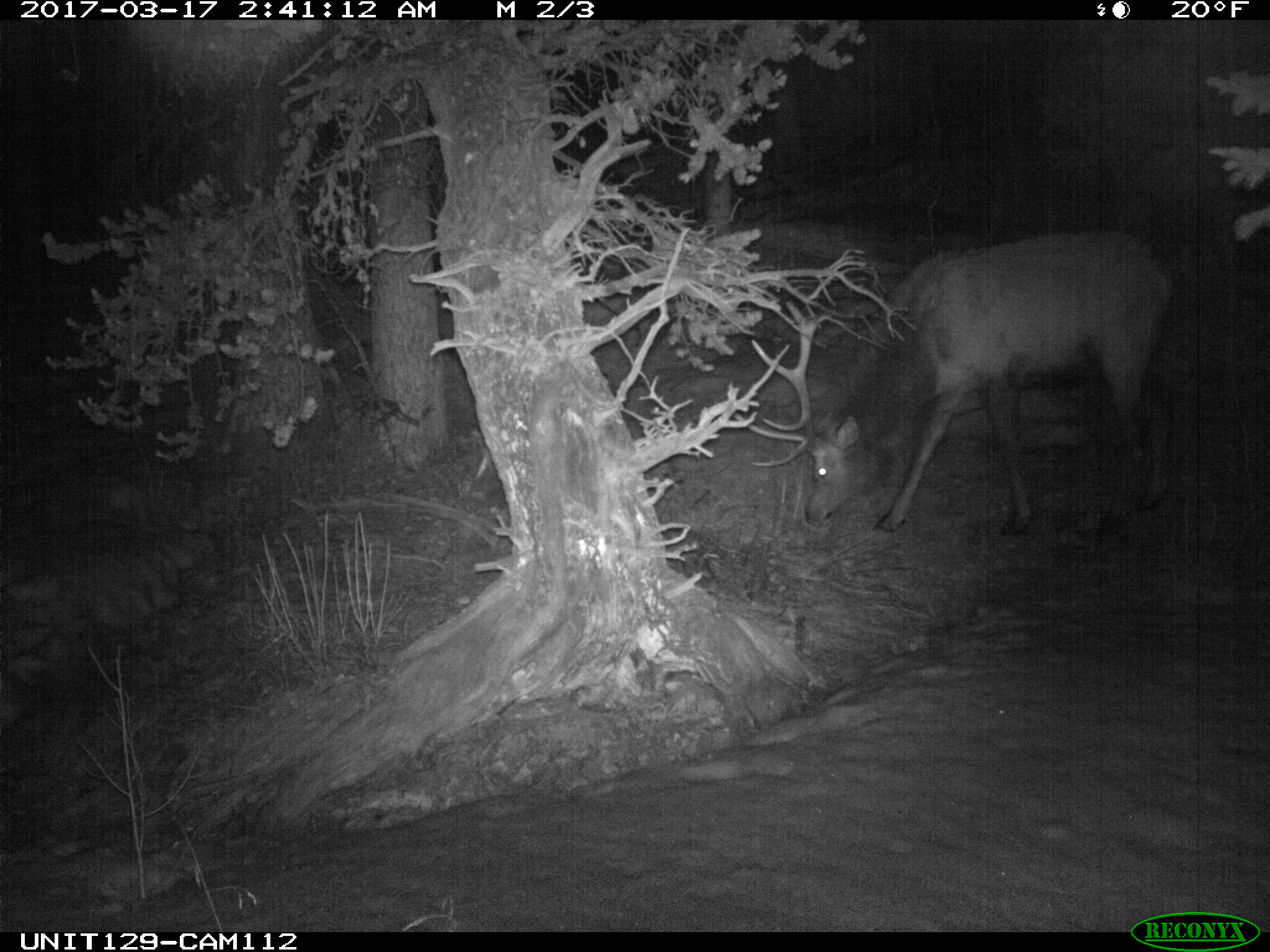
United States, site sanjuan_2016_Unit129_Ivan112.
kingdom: Animalia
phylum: Chordata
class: Mammalia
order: Artiodactyla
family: Cervidae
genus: Cervus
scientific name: Cervus elaphus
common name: red deer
Cervus elaphus (red deer).